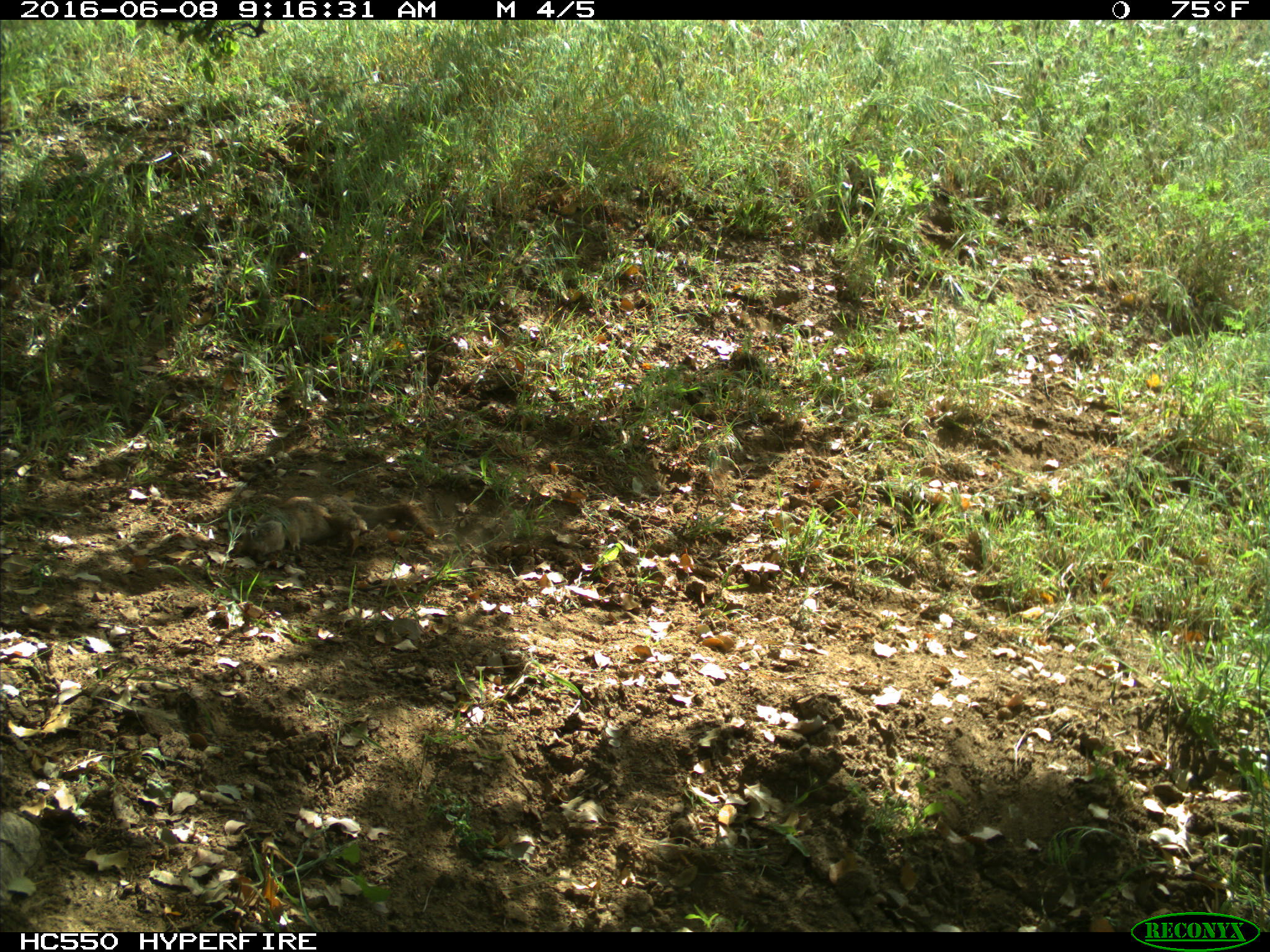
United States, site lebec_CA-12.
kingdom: Animalia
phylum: Chordata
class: Mammalia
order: Rodentia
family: Sciuridae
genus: Otospermophilus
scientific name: Otospermophilus beecheyi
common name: california ground squirrel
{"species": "Otospermophilus beecheyi (california ground squirrel)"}